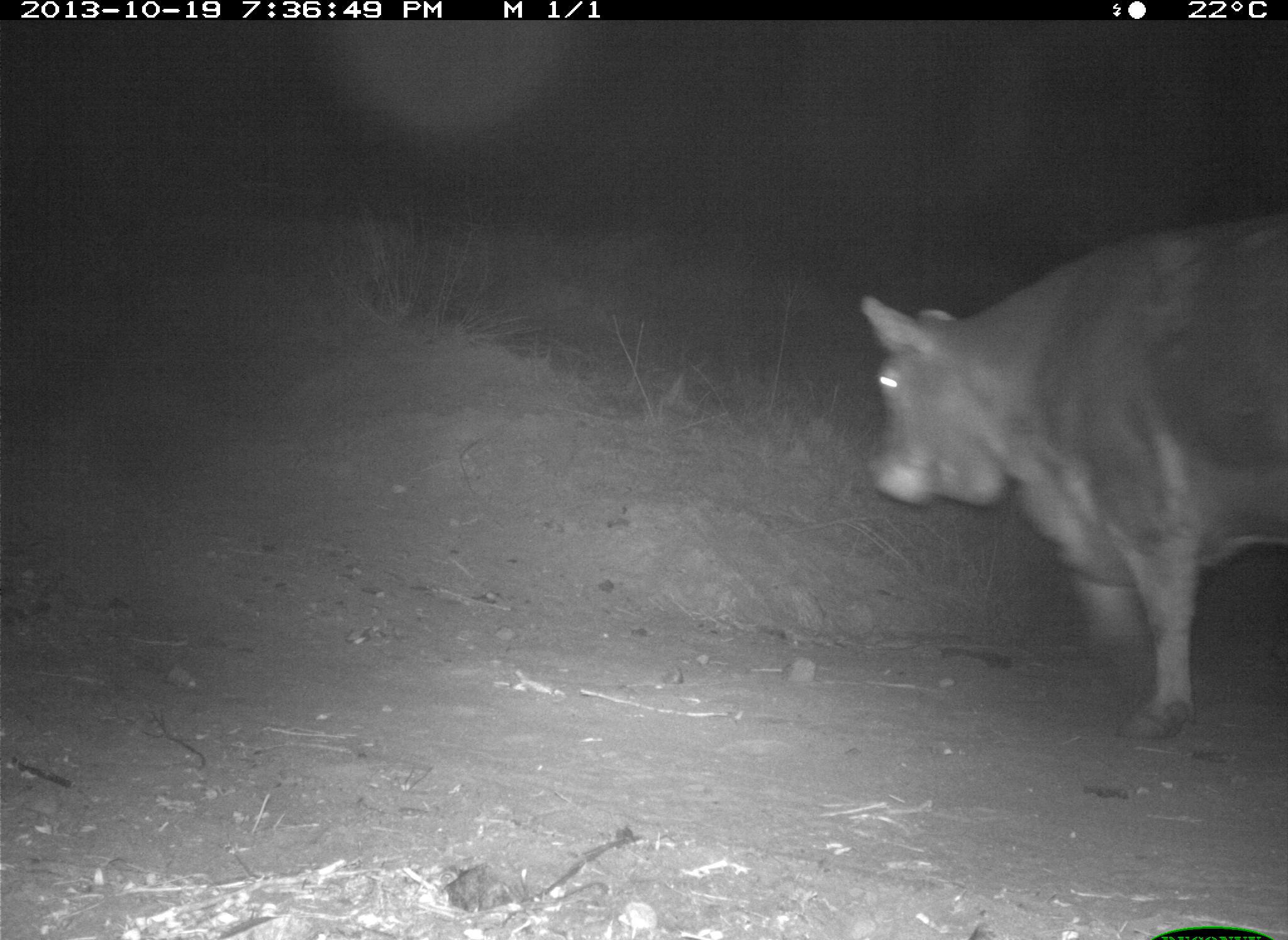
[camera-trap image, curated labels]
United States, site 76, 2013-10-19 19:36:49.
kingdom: Animalia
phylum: Chordata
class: Mammalia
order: Artiodactyla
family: Bovidae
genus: Bos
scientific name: Bos taurus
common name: cow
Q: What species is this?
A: Cow (Bos taurus).